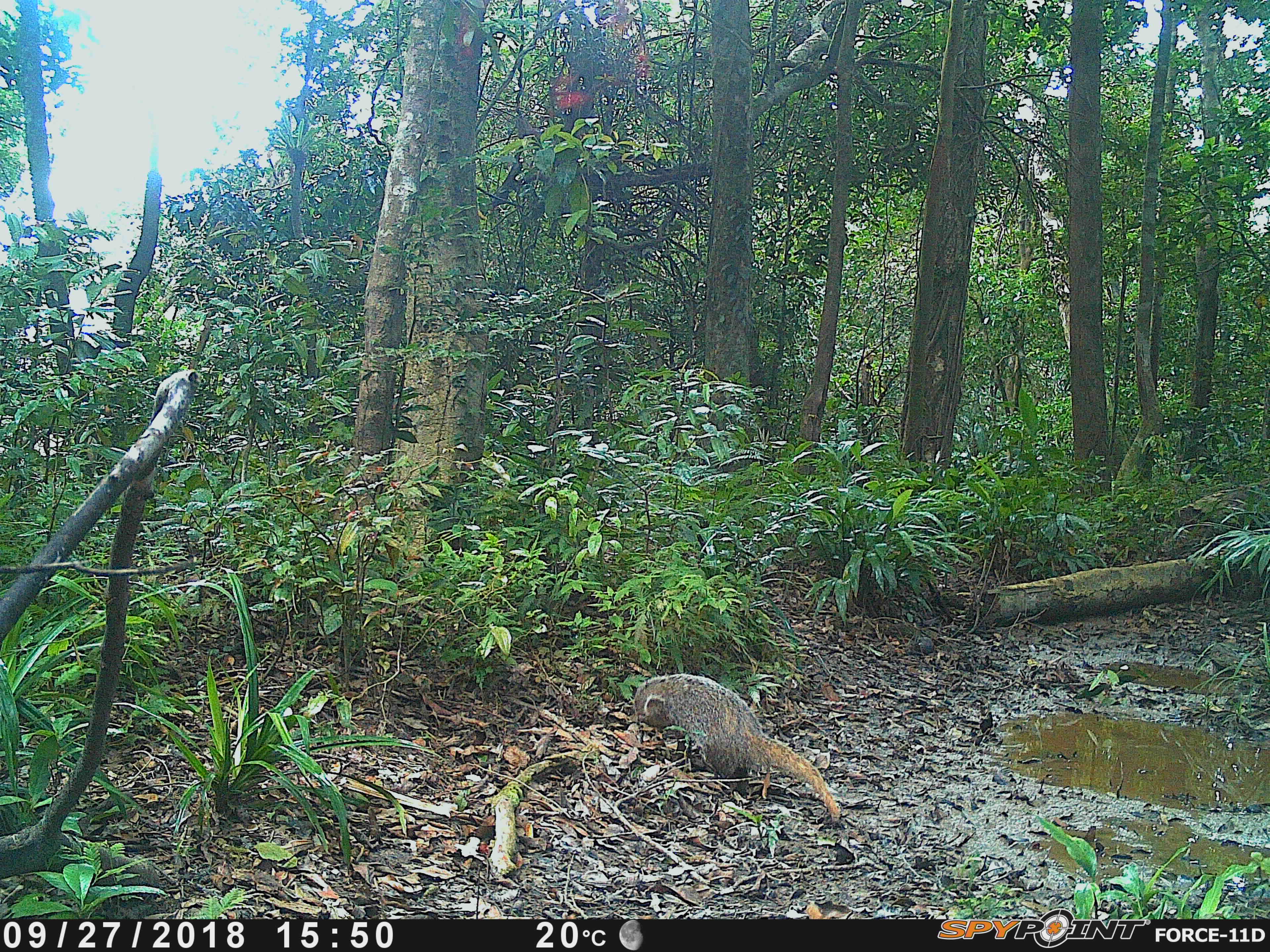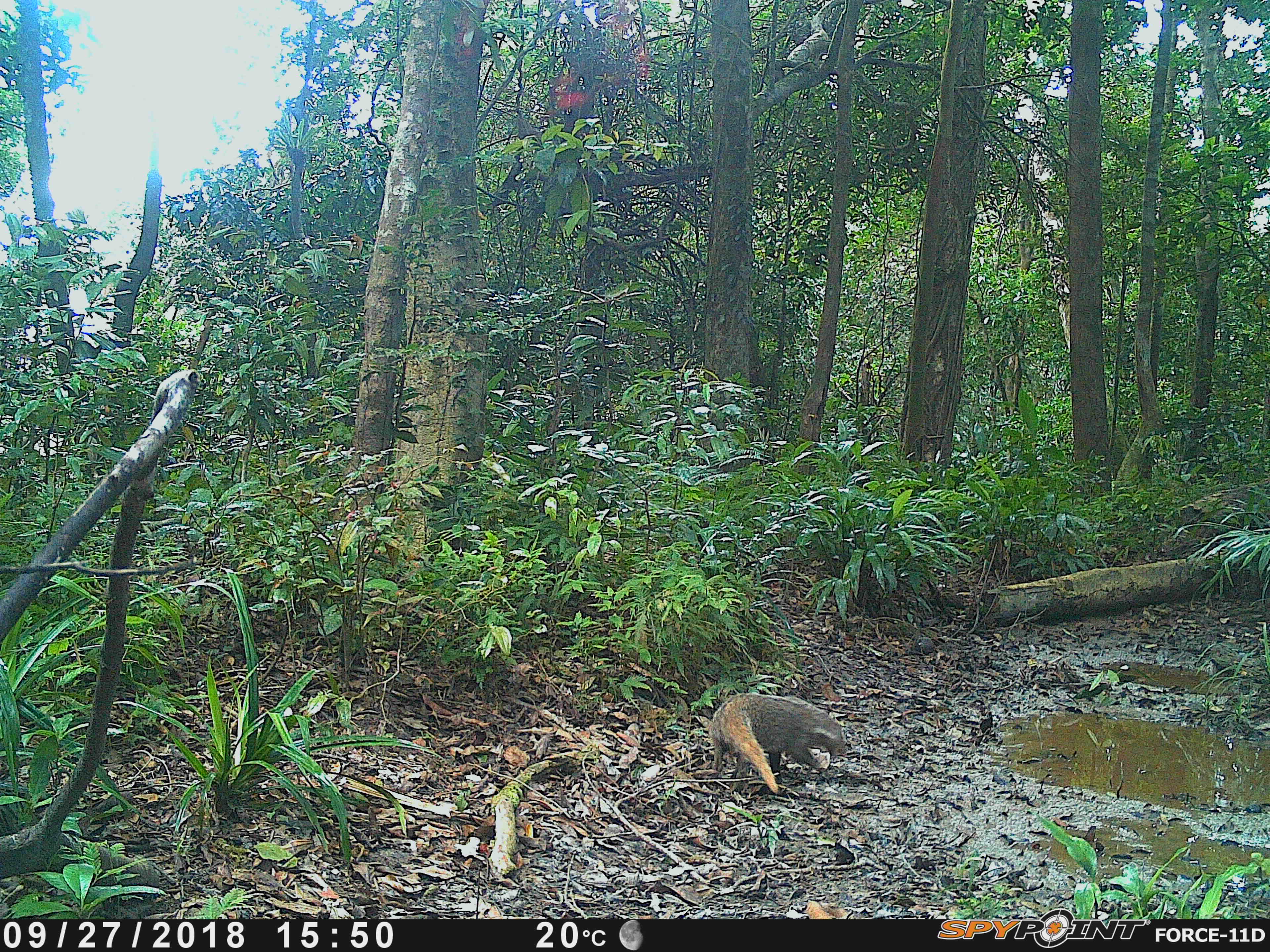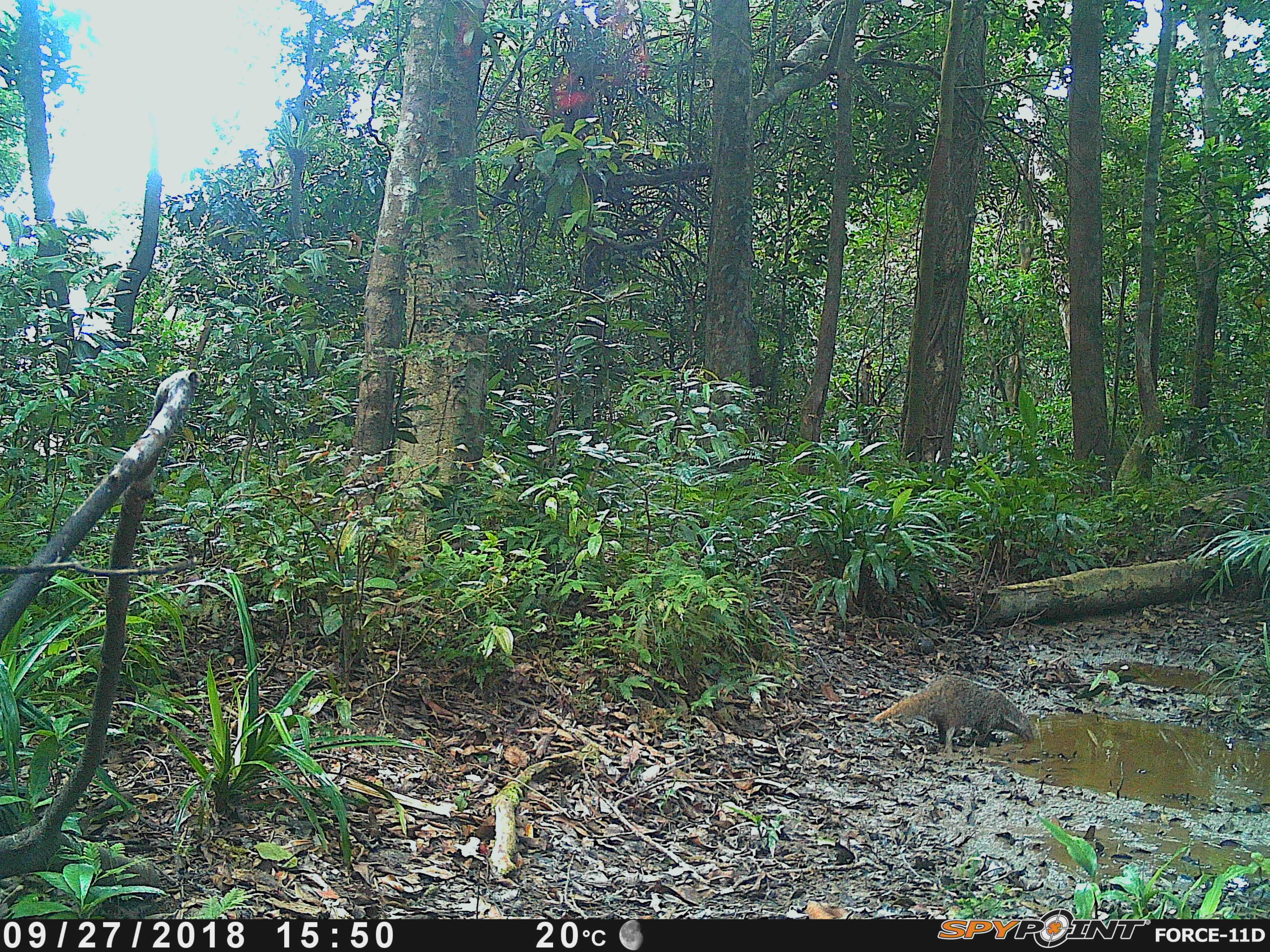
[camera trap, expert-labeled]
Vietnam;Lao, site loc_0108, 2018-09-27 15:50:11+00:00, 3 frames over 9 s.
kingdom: Animalia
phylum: Chordata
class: Mammalia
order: Carnivora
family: Herpestidae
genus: Urva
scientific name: Urva urva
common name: crab-eating mongoose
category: crab eating mongoose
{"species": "crab eating mongoose (crab-eating mongoose) (Urva urva)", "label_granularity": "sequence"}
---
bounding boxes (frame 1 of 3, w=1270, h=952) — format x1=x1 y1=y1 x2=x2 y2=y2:
crab eating mongoose: x1=628 y1=670 x2=842 y2=824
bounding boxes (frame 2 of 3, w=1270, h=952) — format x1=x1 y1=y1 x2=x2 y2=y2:
crab eating mongoose: x1=704 y1=690 x2=849 y2=795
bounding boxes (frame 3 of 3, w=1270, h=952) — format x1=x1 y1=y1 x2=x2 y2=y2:
crab eating mongoose: x1=869 y1=669 x2=1033 y2=759